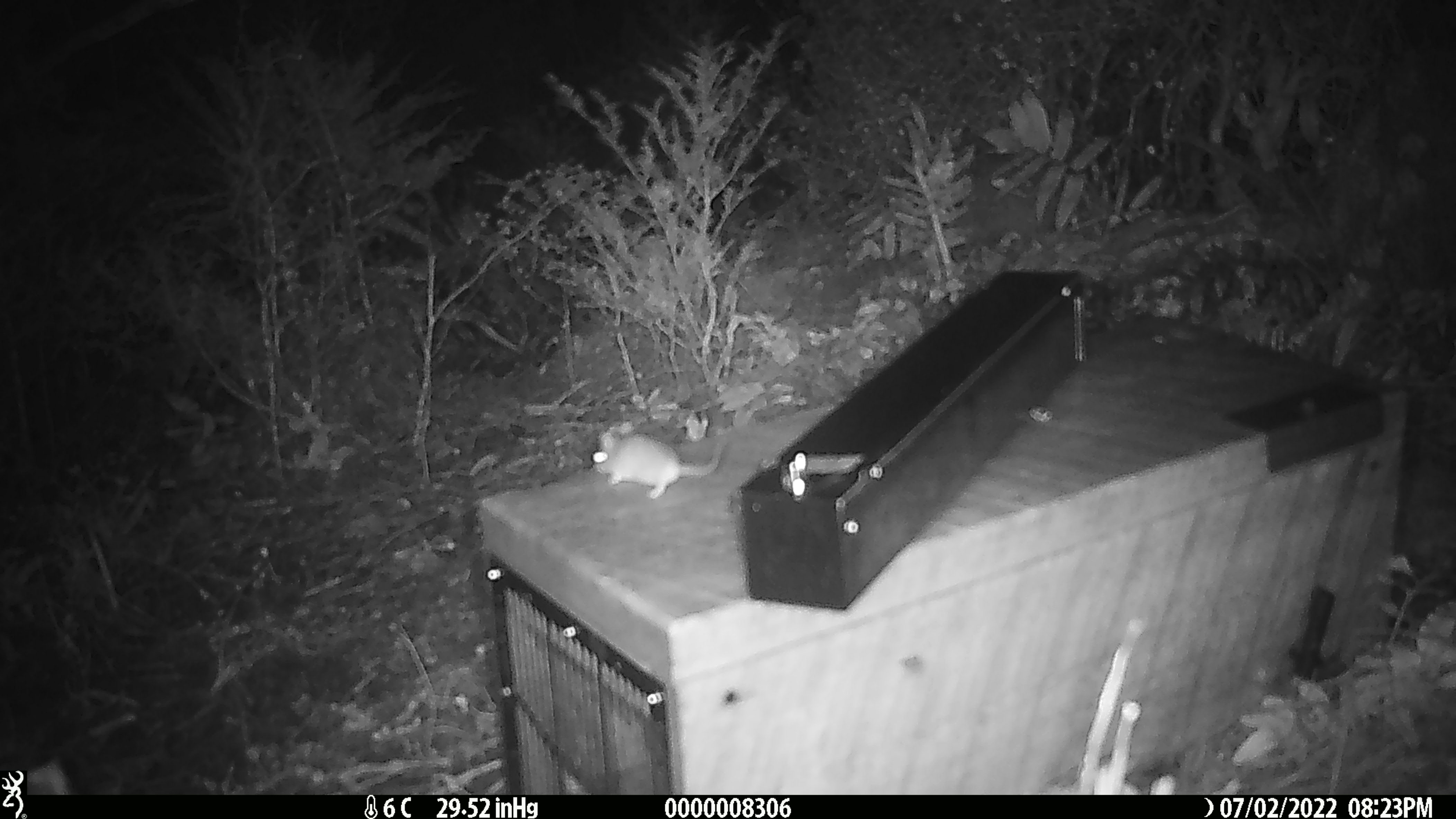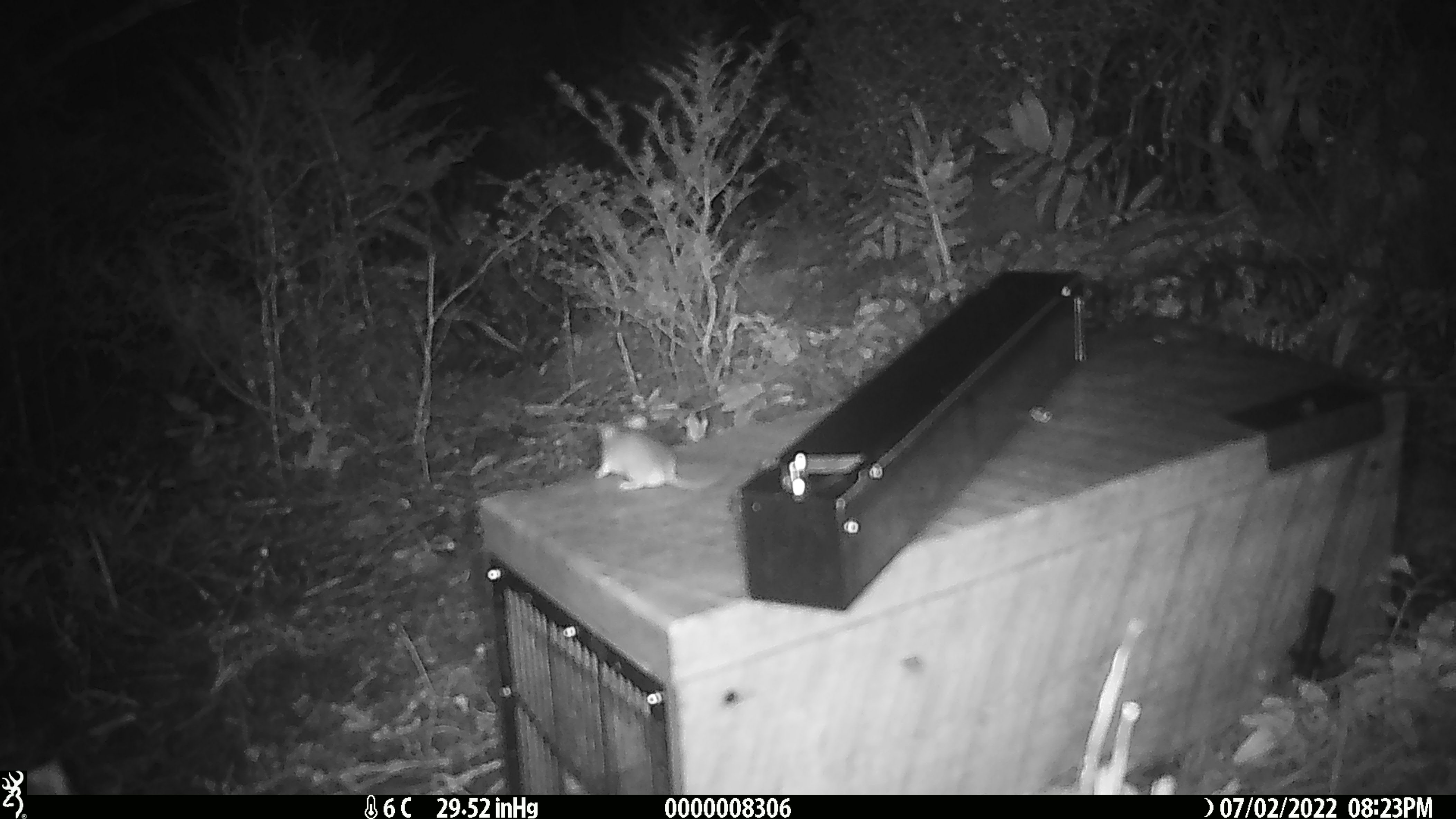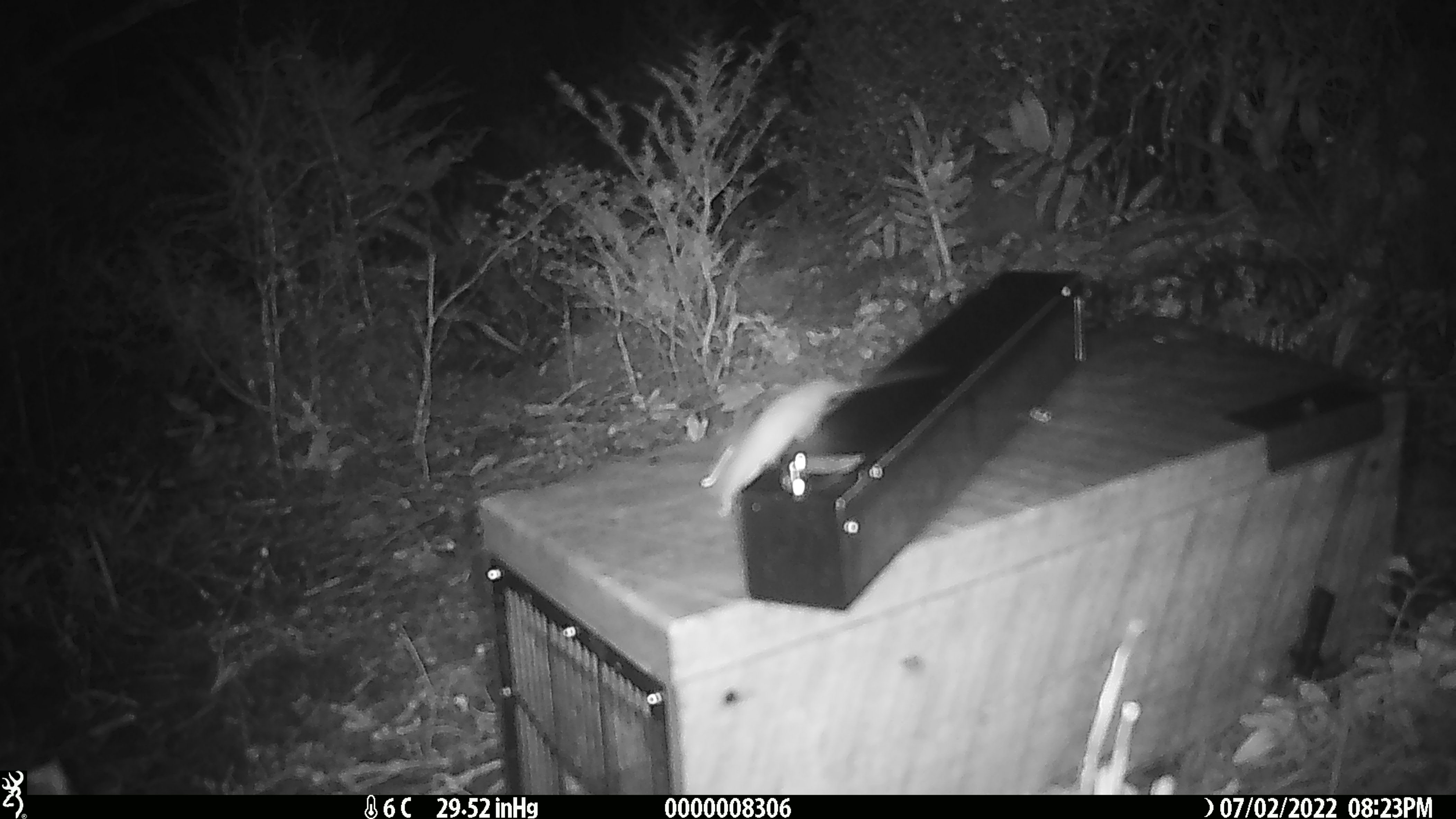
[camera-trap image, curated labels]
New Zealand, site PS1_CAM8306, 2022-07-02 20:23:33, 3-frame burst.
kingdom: Animalia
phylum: Chordata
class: Mammalia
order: Rodentia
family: Muridae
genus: Mus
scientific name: Mus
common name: mouse